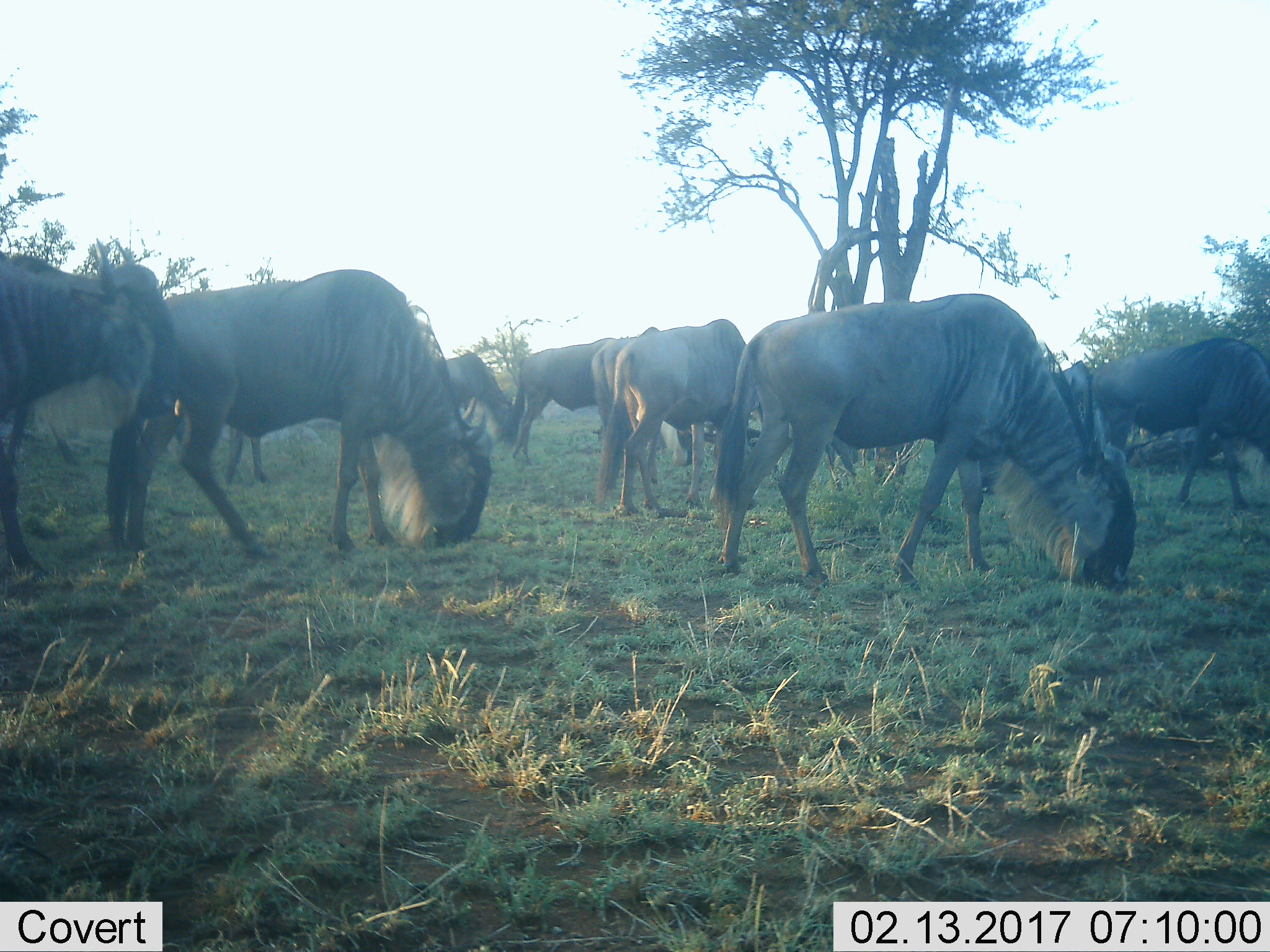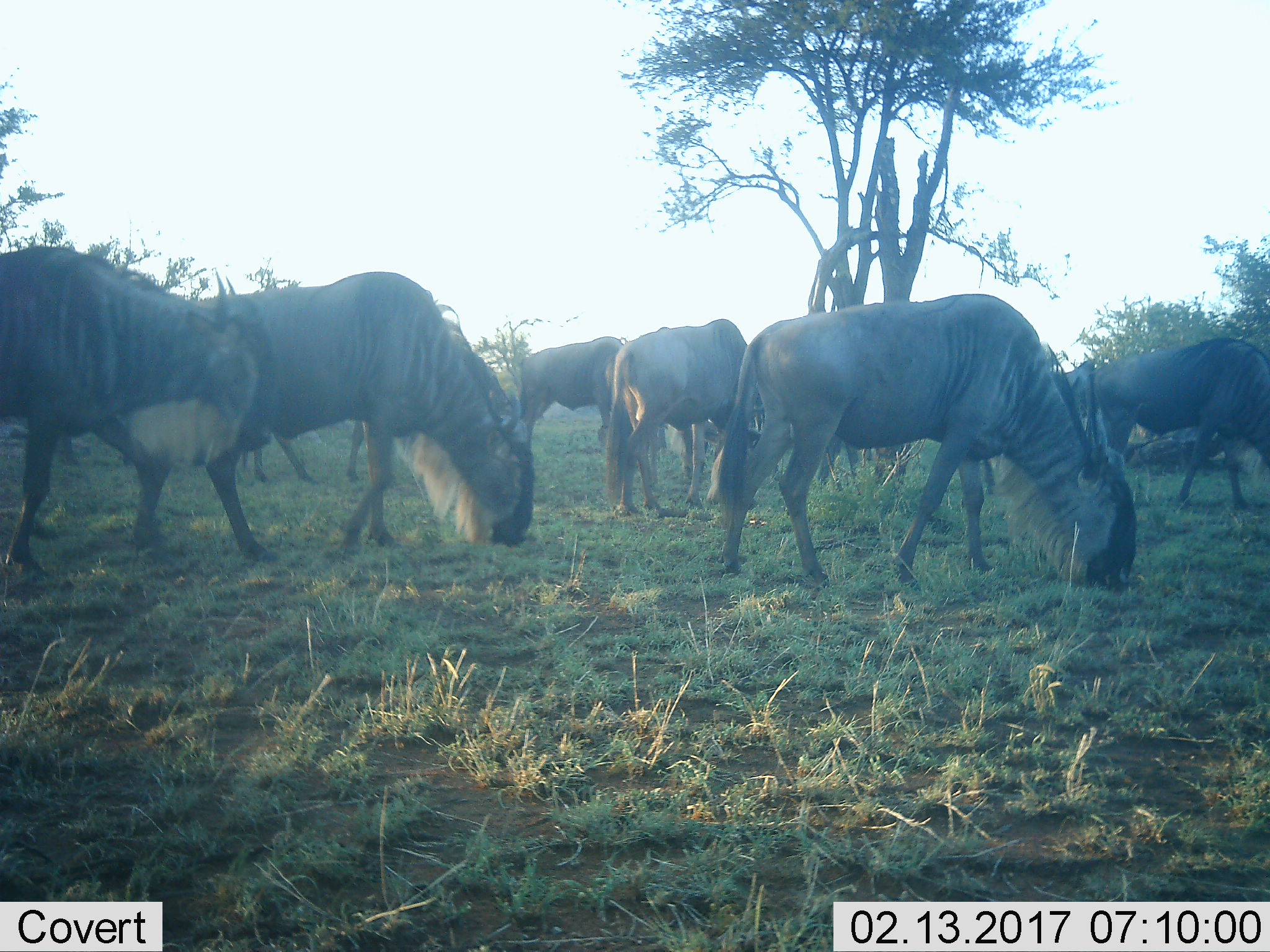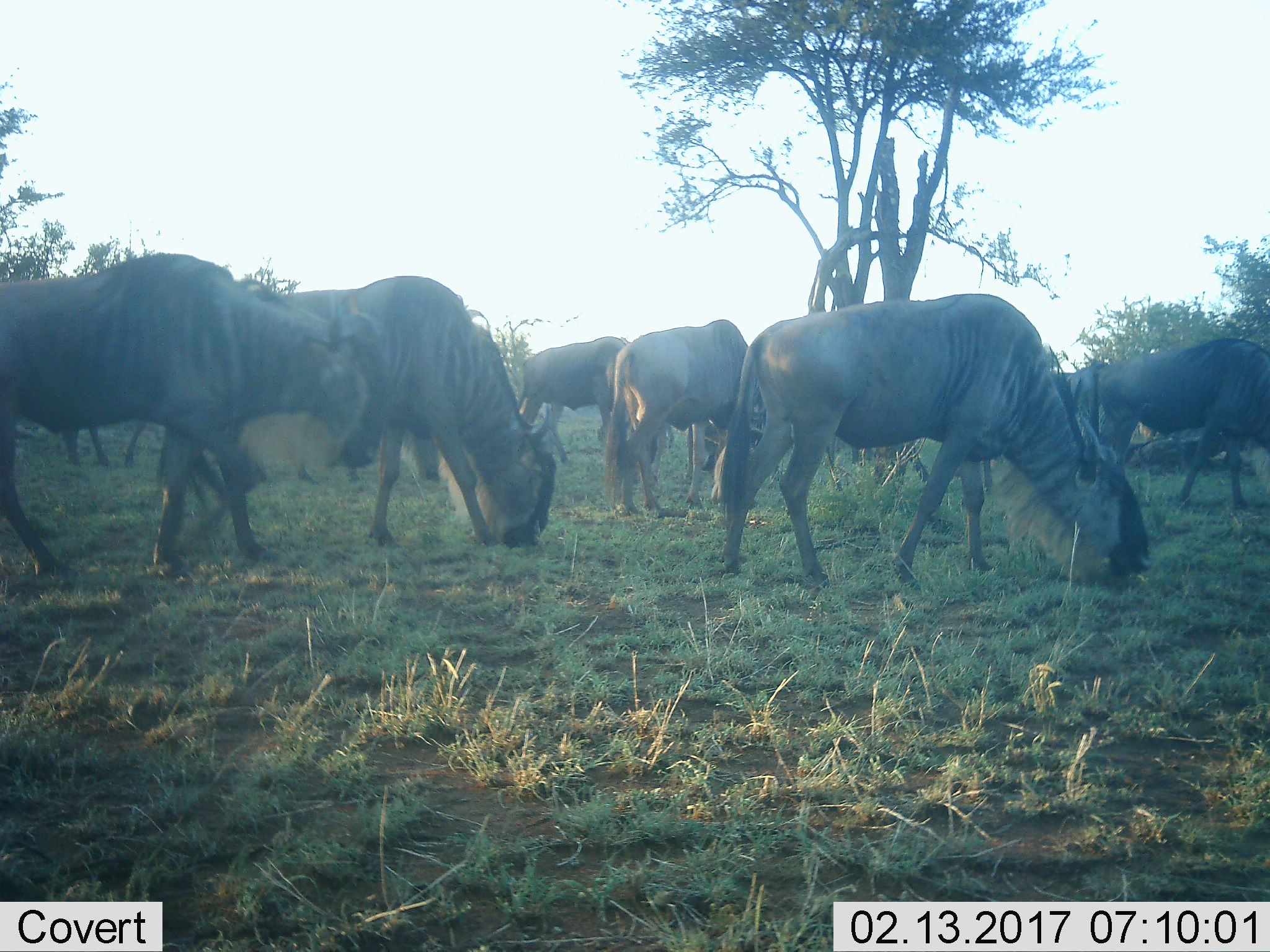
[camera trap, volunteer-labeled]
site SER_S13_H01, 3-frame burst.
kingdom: Animalia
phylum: Chordata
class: Mammalia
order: Artiodactyla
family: Bovidae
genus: Connochaetes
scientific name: Connochaetes taurinus taurinus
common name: blue wildebeest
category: wildebeestblue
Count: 8.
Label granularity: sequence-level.